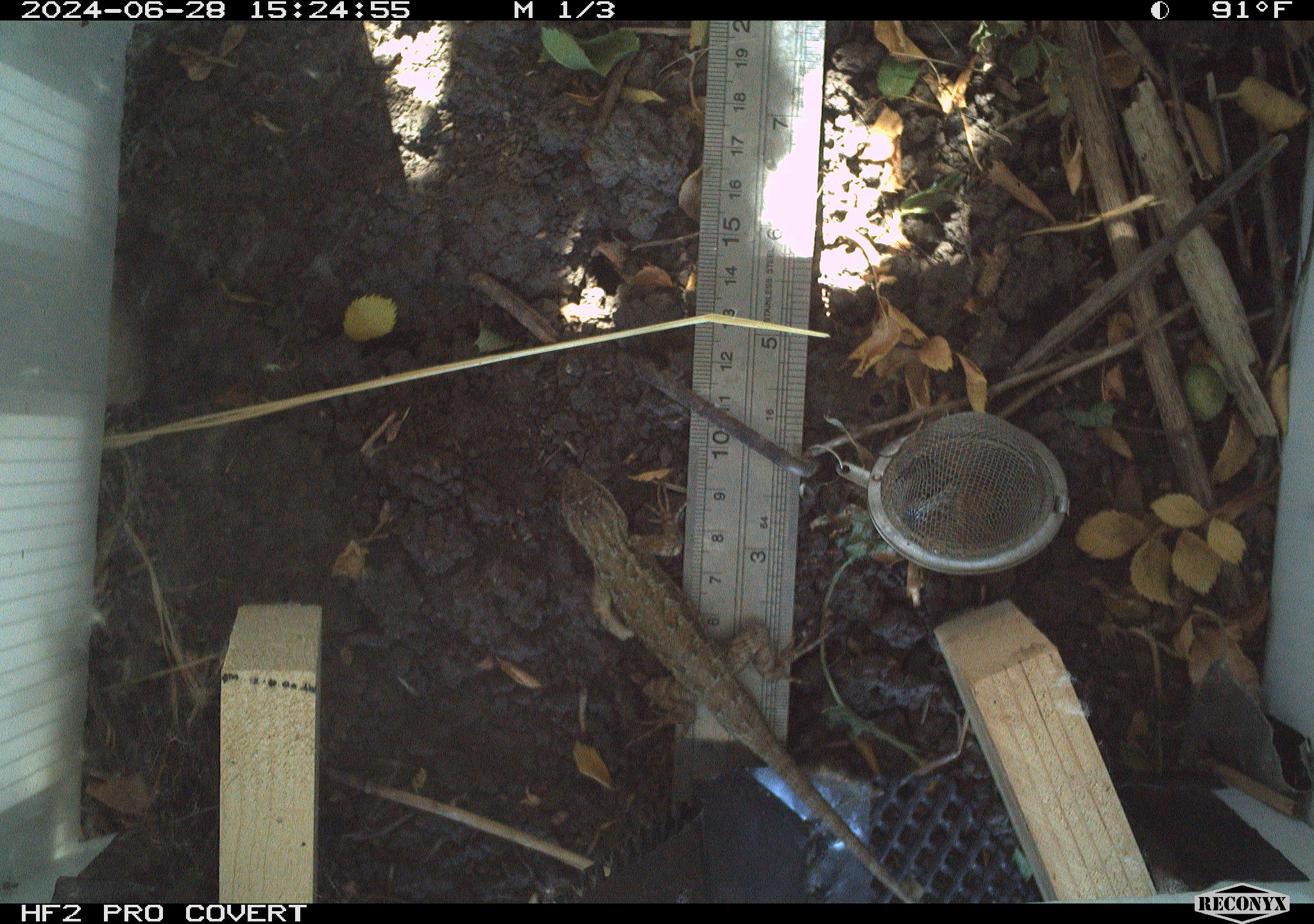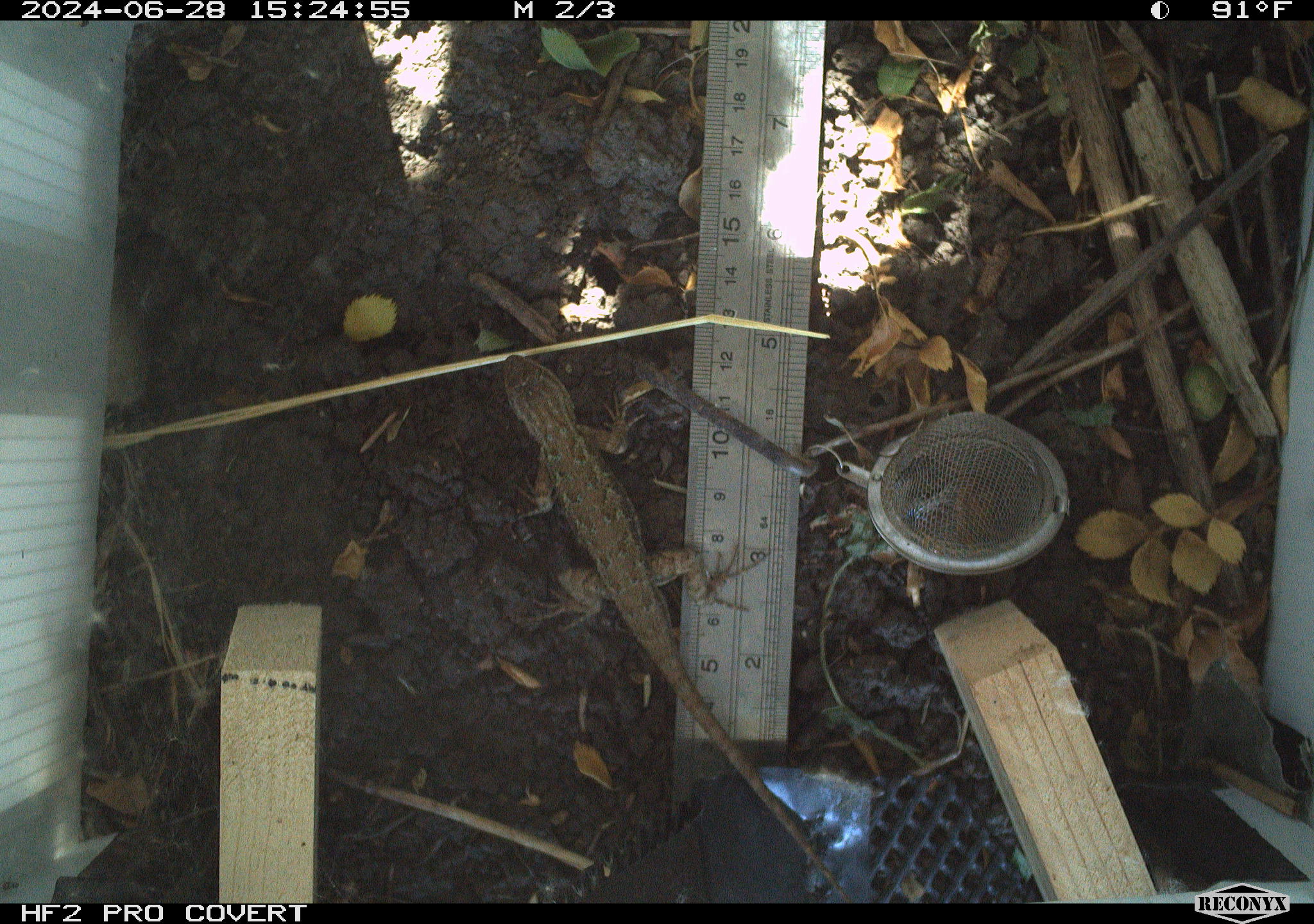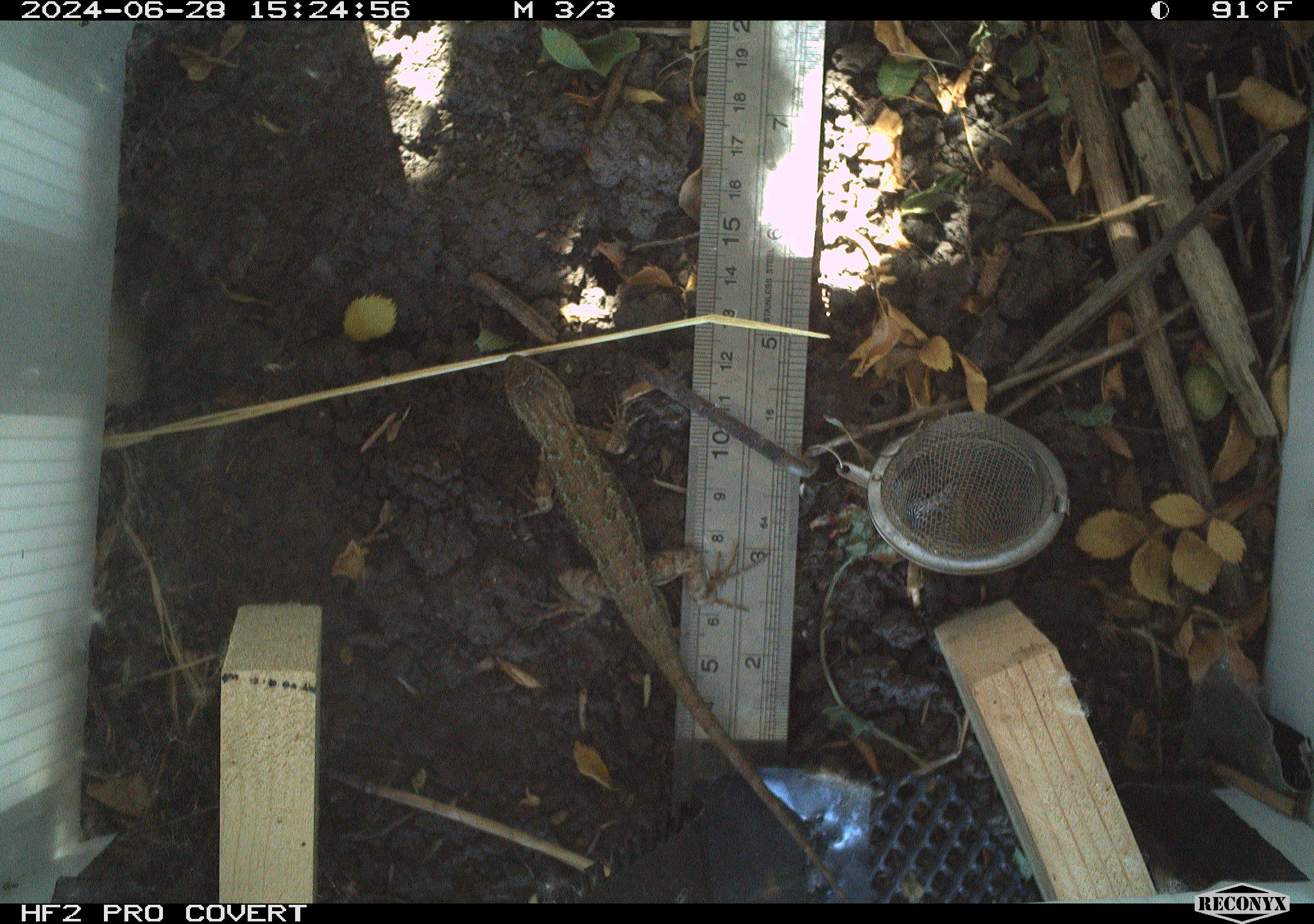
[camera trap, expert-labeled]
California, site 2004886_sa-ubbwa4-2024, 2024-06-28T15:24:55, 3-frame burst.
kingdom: Animalia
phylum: Chordata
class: Reptilia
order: Squamata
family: Phrynosomatidae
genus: Sceloporus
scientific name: Sceloporus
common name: spiny lizards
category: sceloporus species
Sceloporus species (spiny lizards) (Sceloporus).